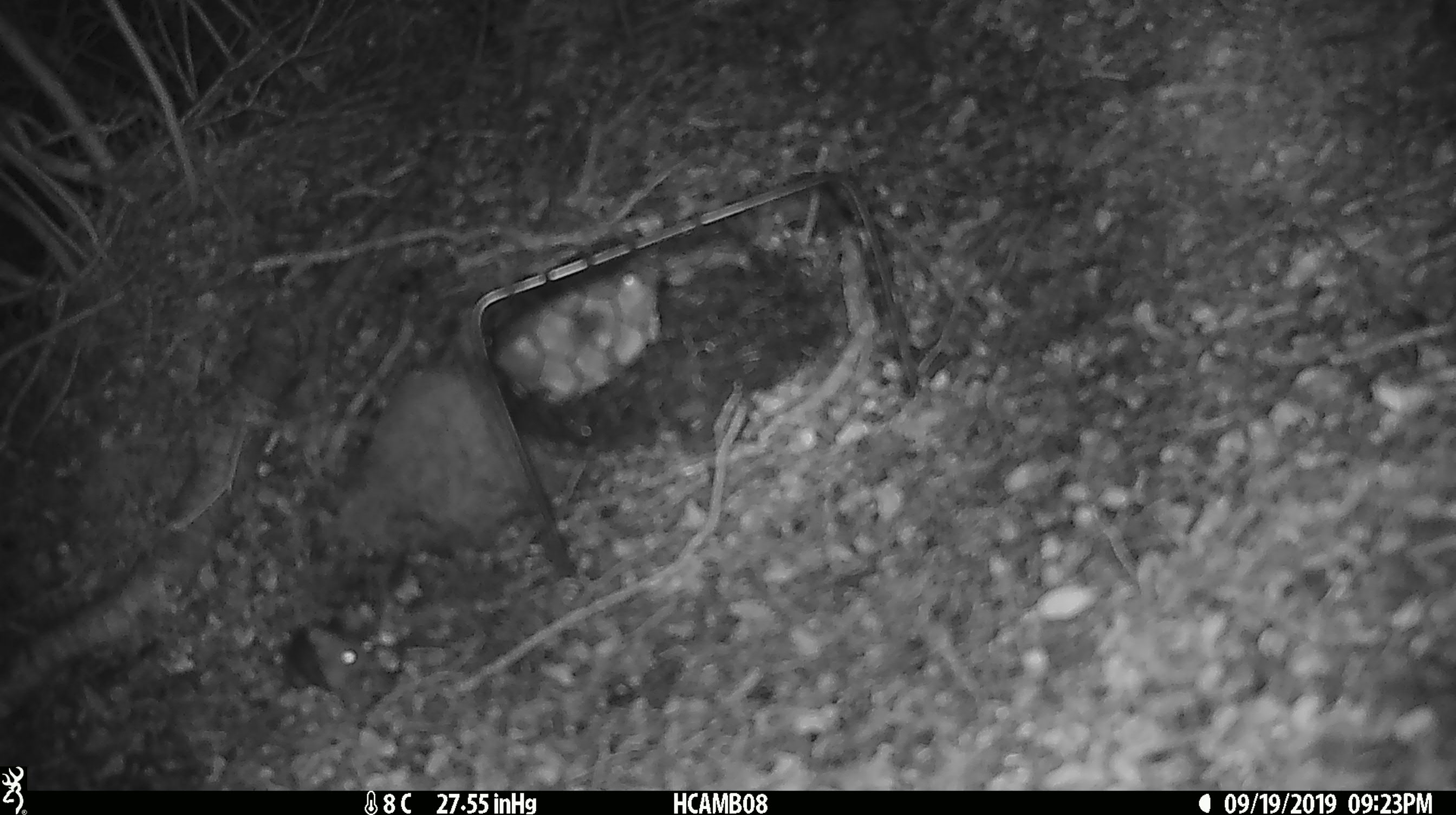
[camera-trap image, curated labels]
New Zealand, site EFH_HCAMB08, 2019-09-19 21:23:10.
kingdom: Animalia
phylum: Chordata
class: Mammalia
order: Rodentia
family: Muridae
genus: Mus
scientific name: Mus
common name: mouse